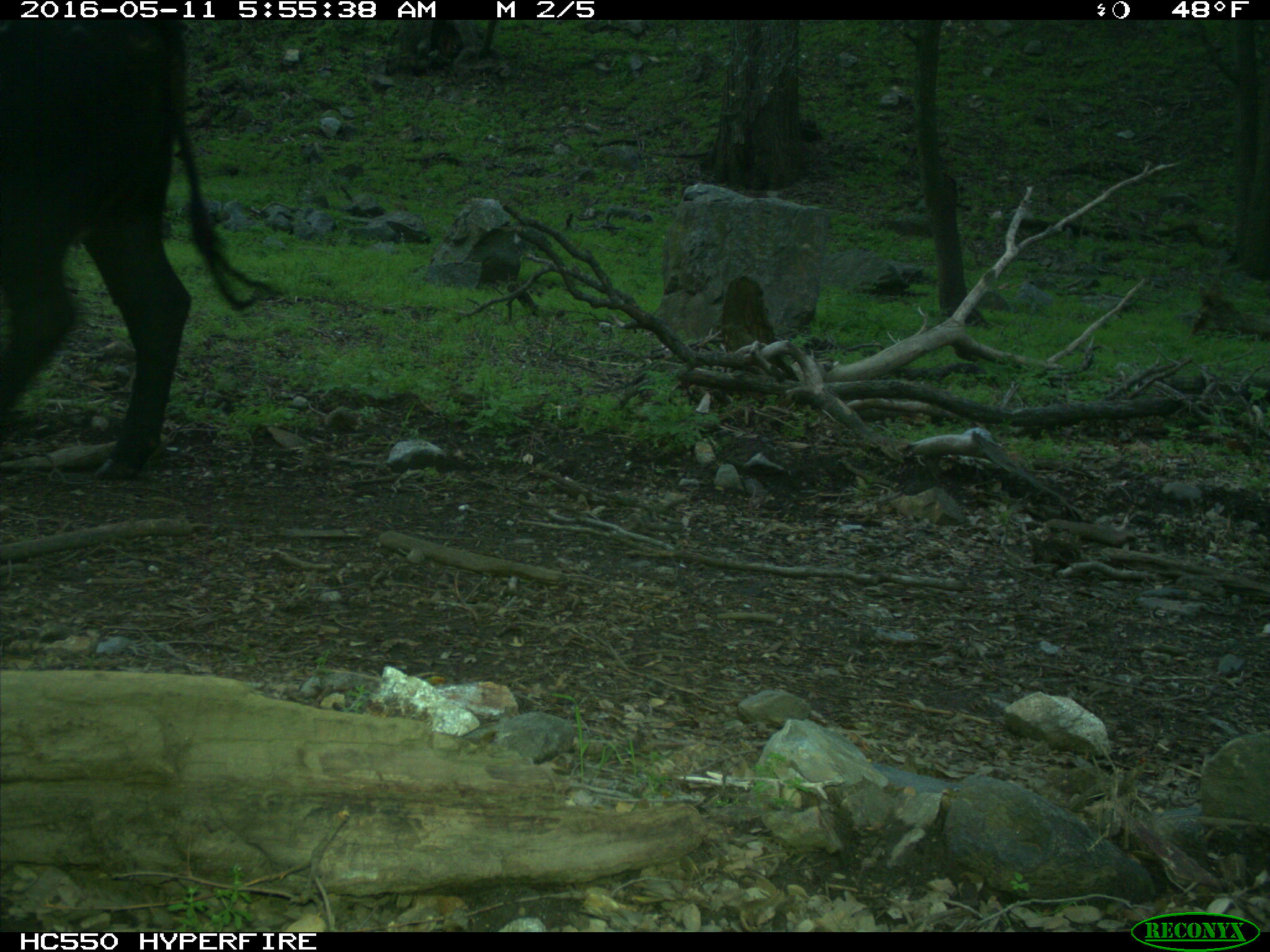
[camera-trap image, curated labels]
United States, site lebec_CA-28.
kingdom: Animalia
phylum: Chordata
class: Mammalia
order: Artiodactyla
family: Bovidae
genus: Bos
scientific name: Bos taurus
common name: domestic cow